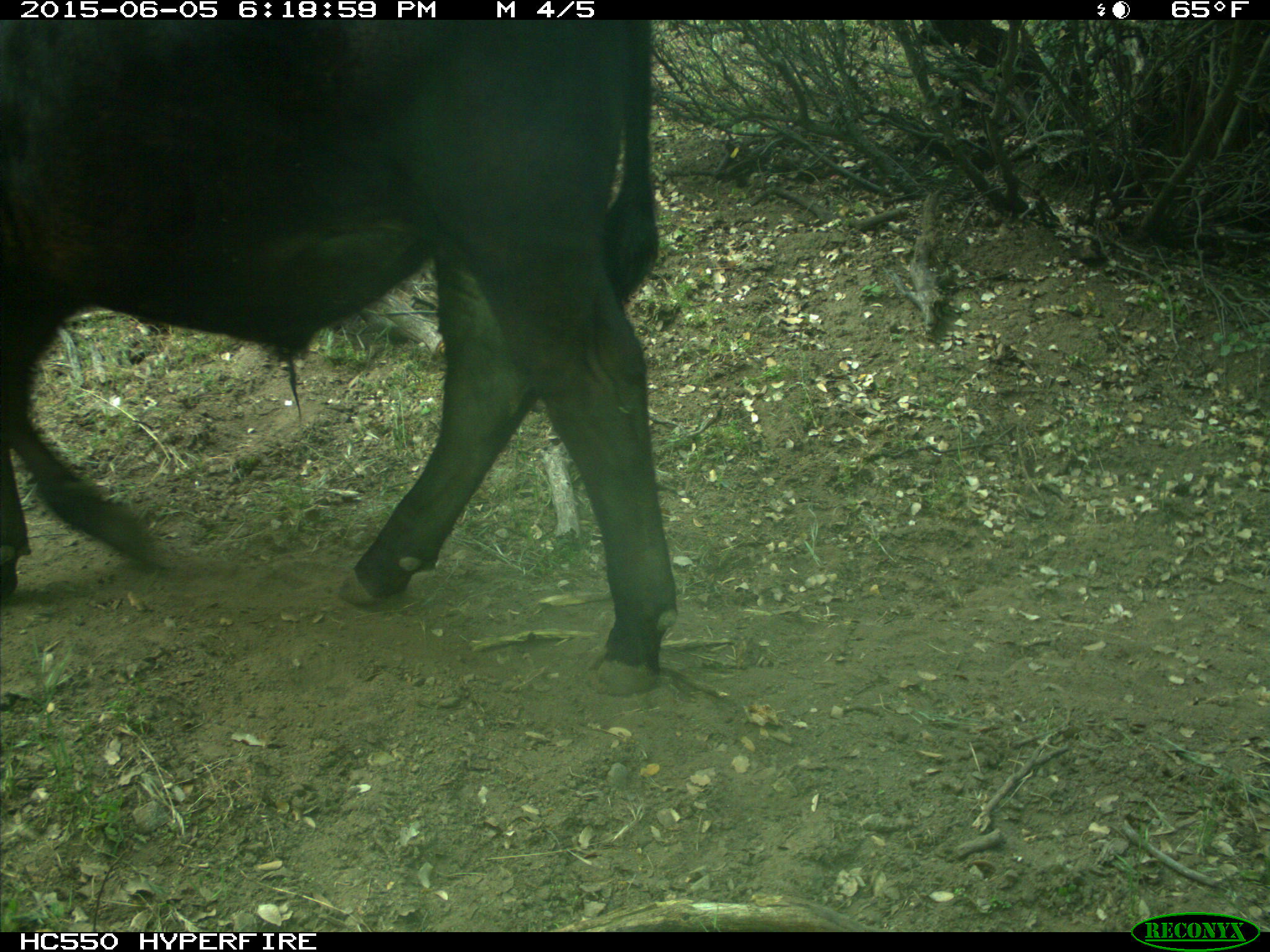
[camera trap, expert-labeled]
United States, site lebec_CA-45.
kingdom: Animalia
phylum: Chordata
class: Mammalia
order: Artiodactyla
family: Bovidae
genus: Bos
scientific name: Bos taurus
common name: domestic cow